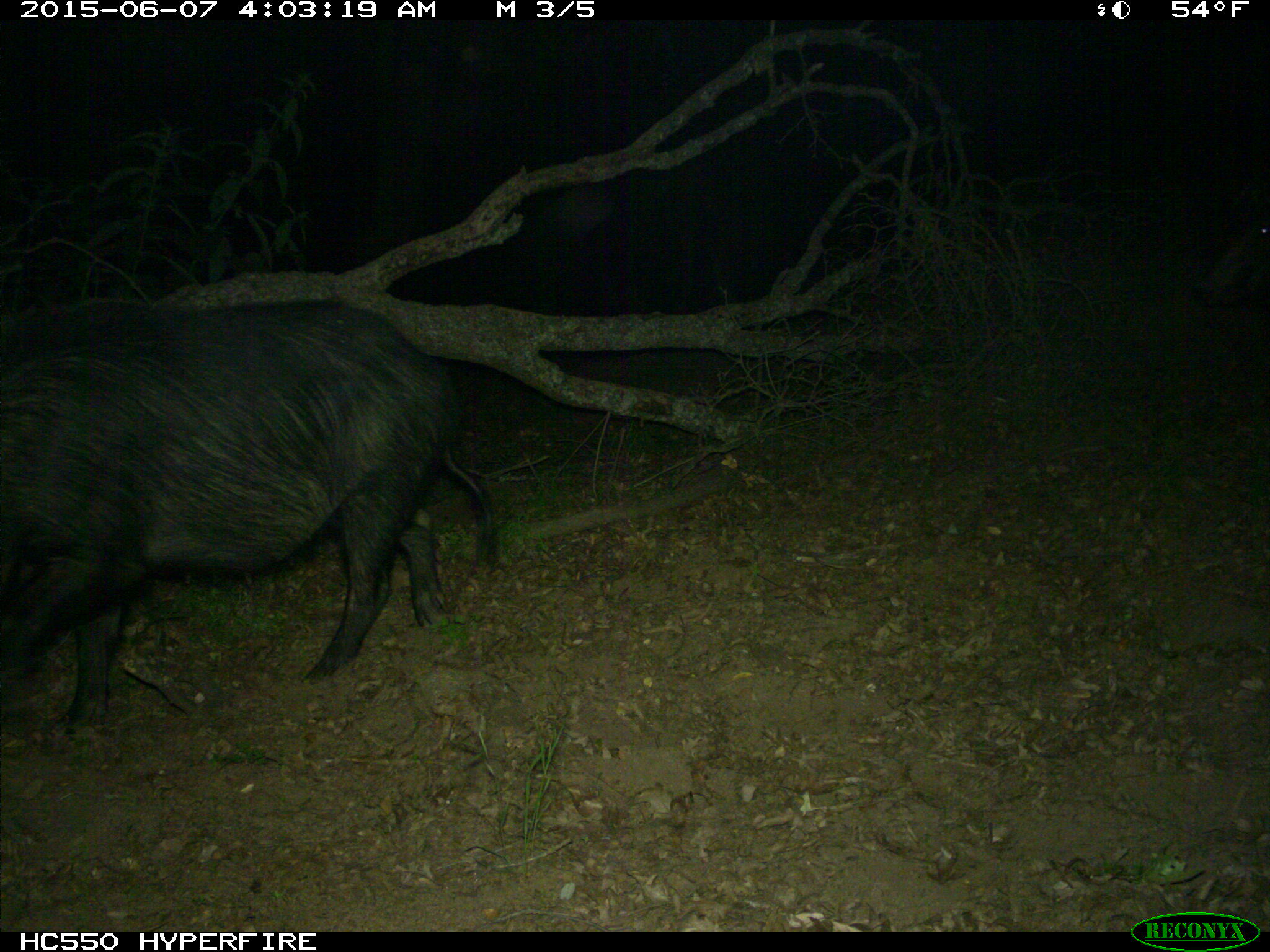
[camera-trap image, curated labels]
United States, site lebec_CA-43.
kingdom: Animalia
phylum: Chordata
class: Mammalia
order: Artiodactyla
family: Suidae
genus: Sus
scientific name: Sus scrofa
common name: wild boar